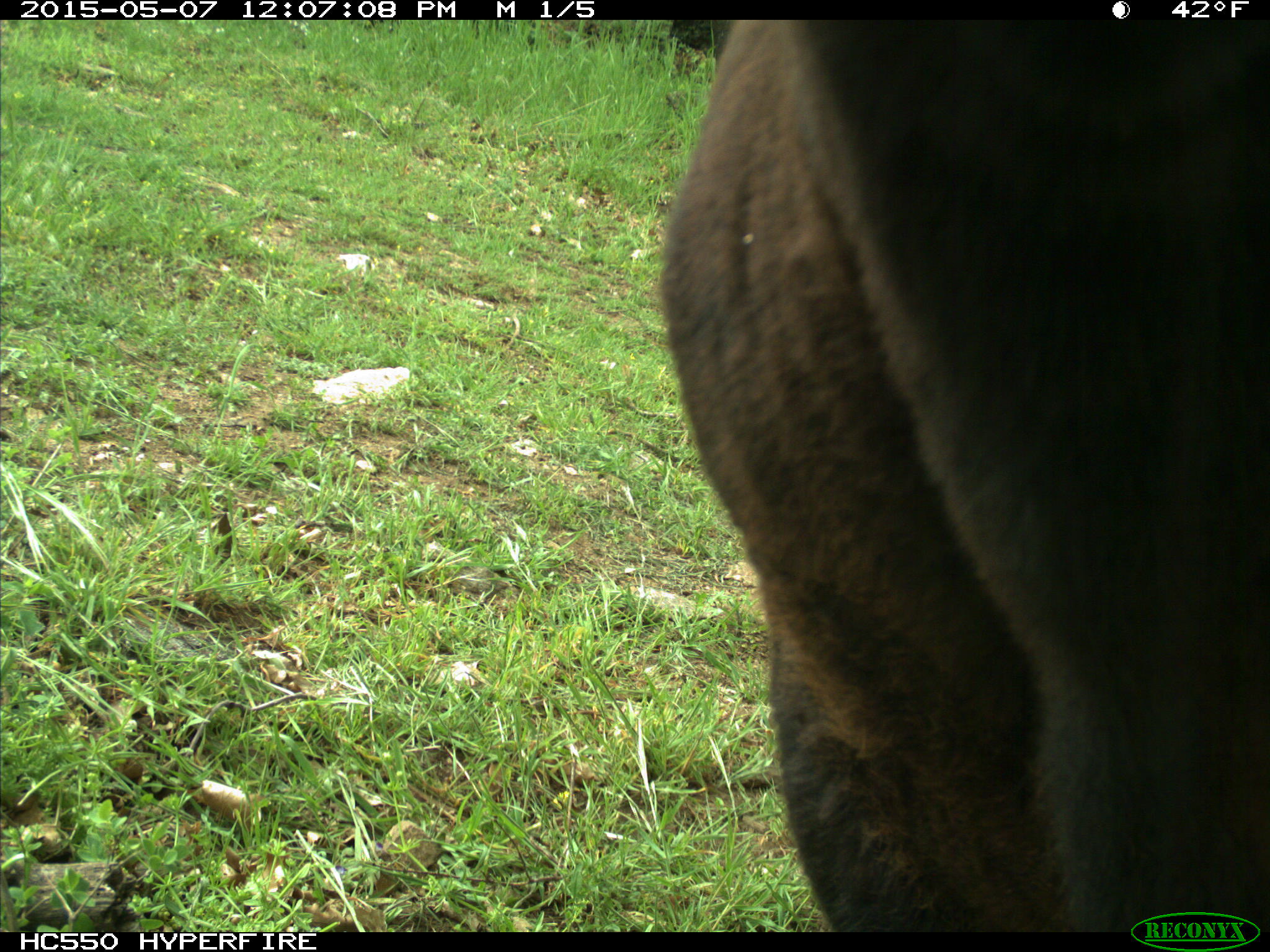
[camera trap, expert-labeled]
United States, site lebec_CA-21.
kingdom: Animalia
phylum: Chordata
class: Mammalia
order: Artiodactyla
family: Bovidae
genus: Bos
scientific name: Bos taurus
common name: domestic cow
Bos taurus (domestic cow).